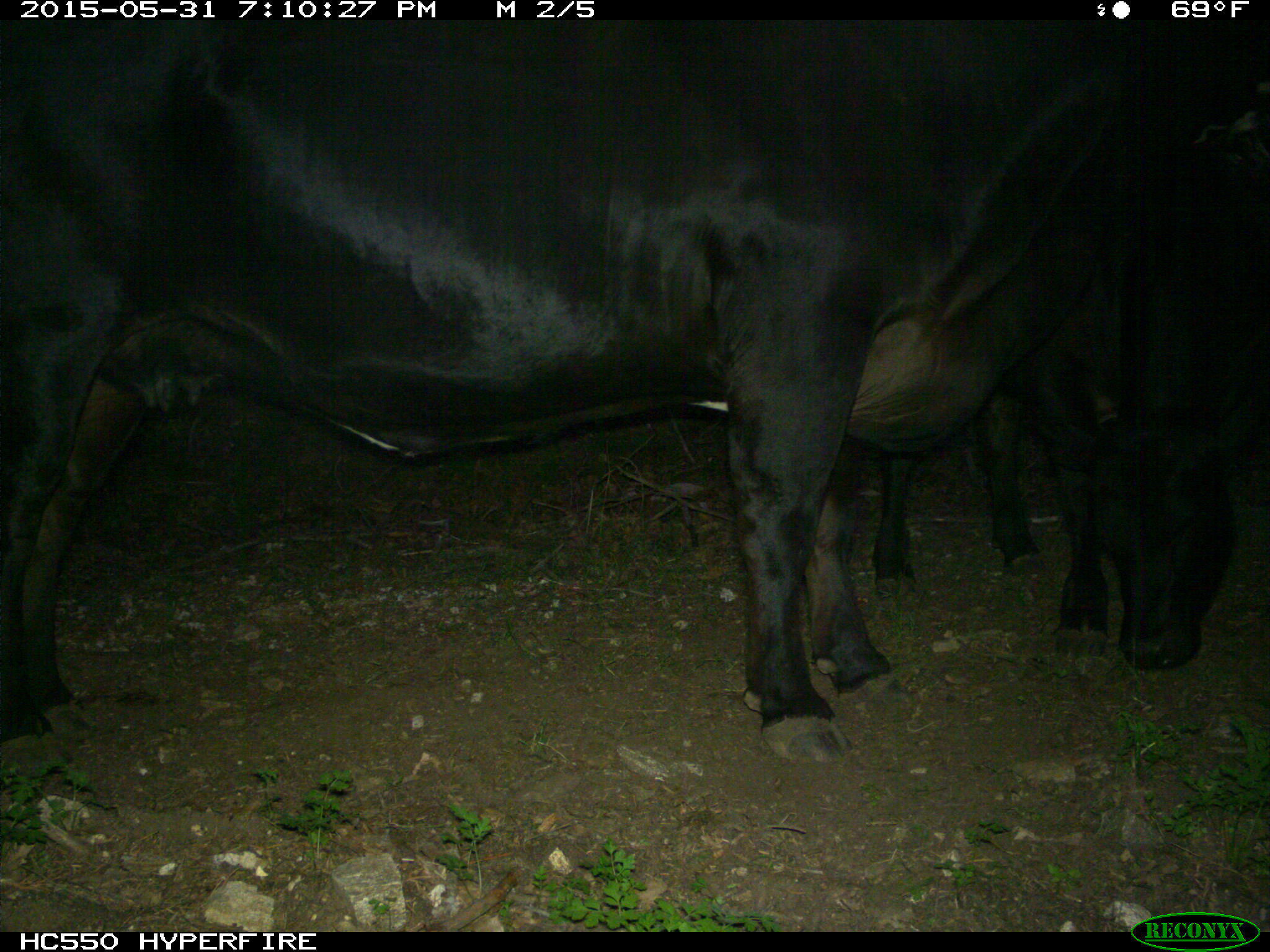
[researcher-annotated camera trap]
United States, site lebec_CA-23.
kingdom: Animalia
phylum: Chordata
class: Mammalia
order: Artiodactyla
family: Bovidae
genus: Bos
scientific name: Bos taurus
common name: domestic cow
Bos taurus (domestic cow).